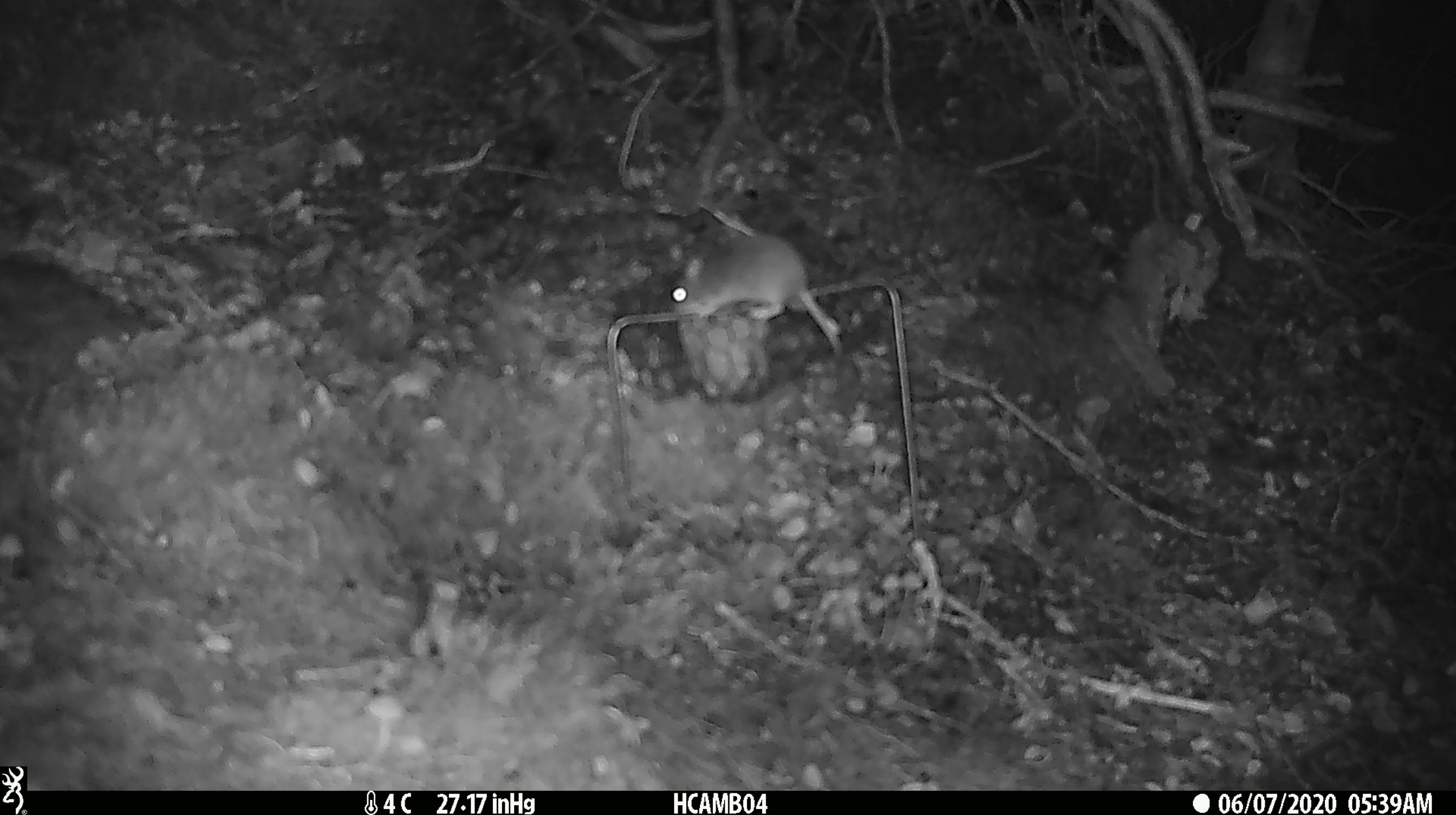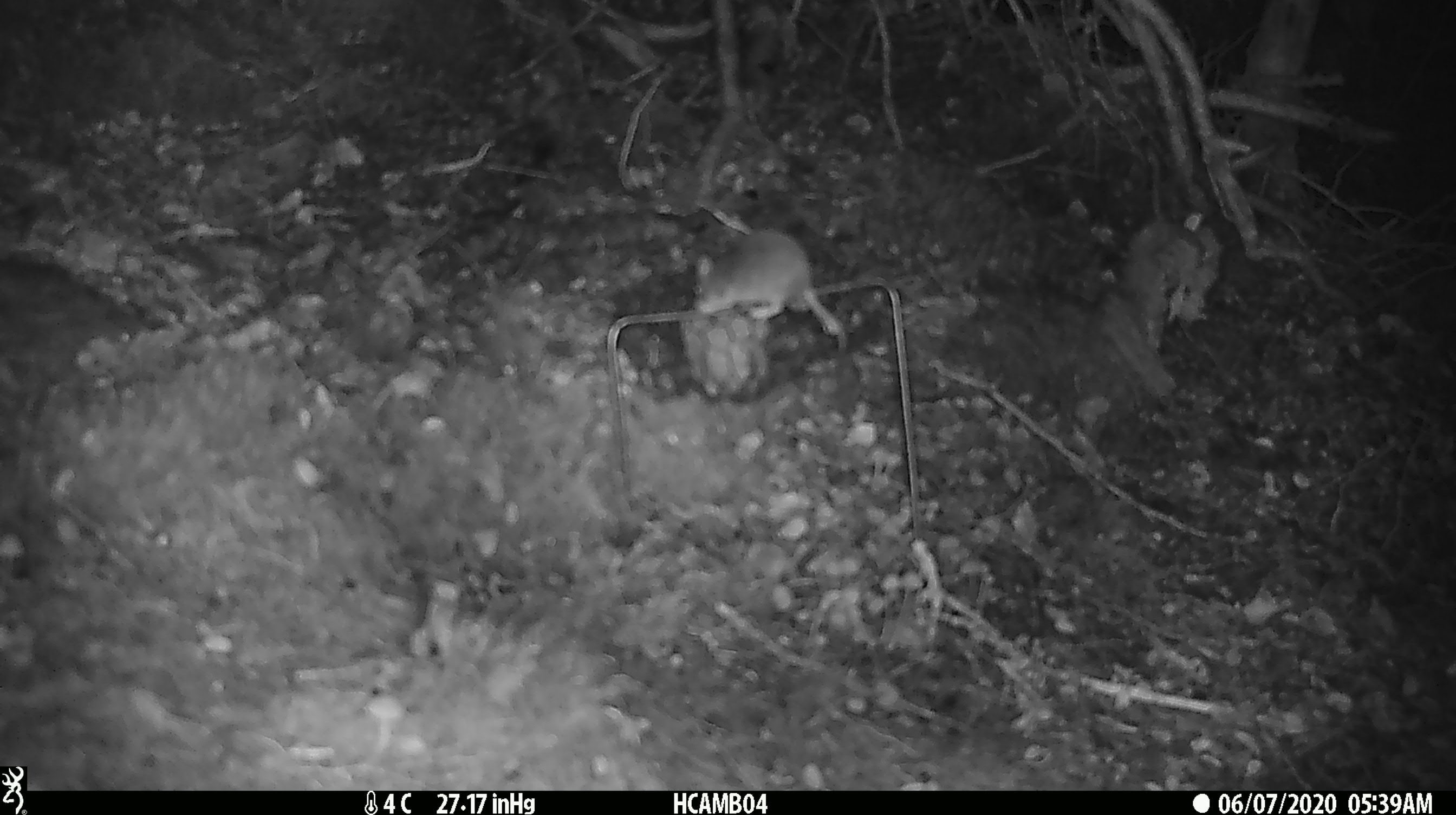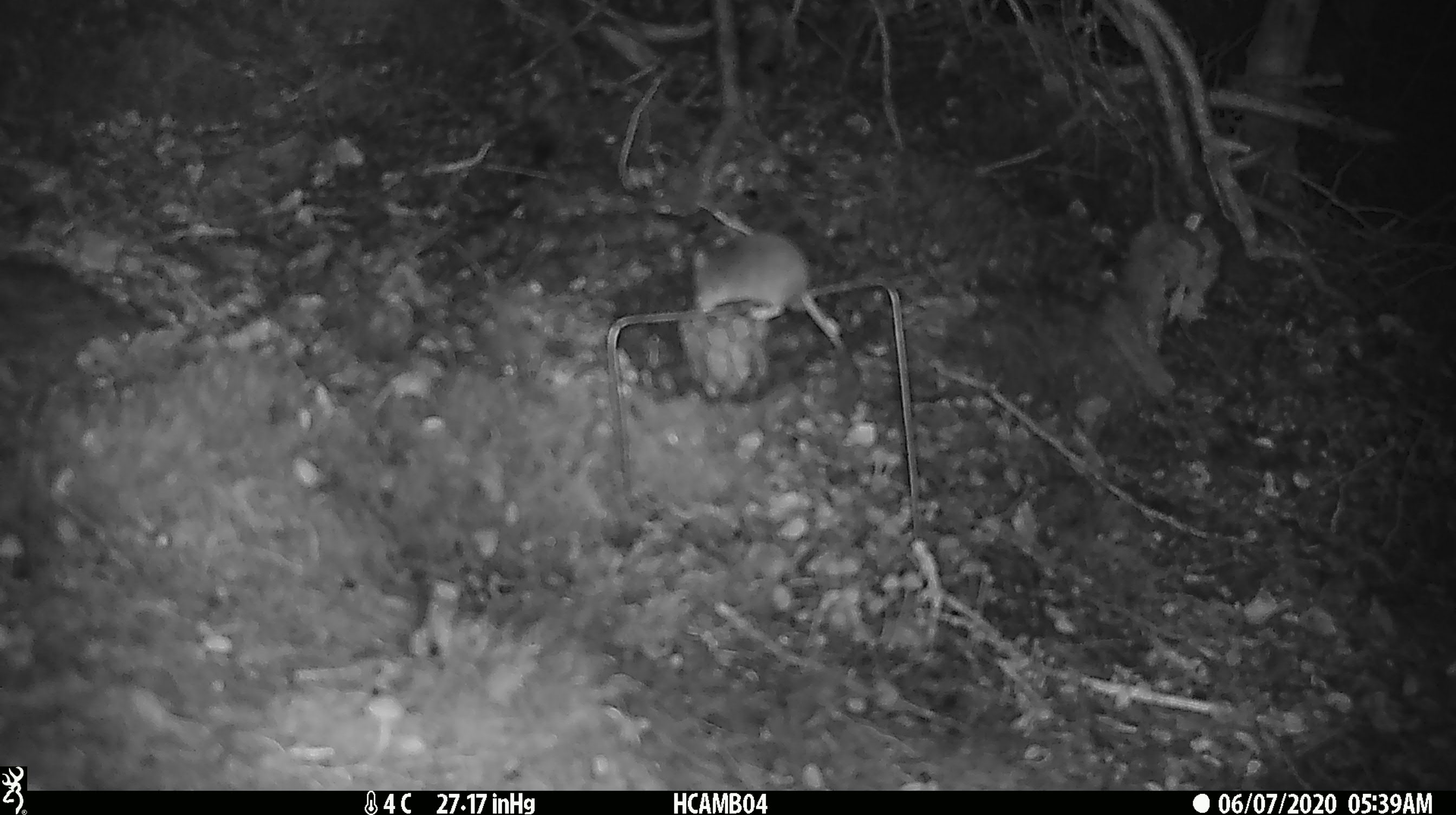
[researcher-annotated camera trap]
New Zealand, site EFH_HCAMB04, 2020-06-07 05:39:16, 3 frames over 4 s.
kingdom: Animalia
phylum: Chordata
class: Mammalia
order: Rodentia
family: Muridae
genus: Mus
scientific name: Mus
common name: mouse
Mouse (Mus).